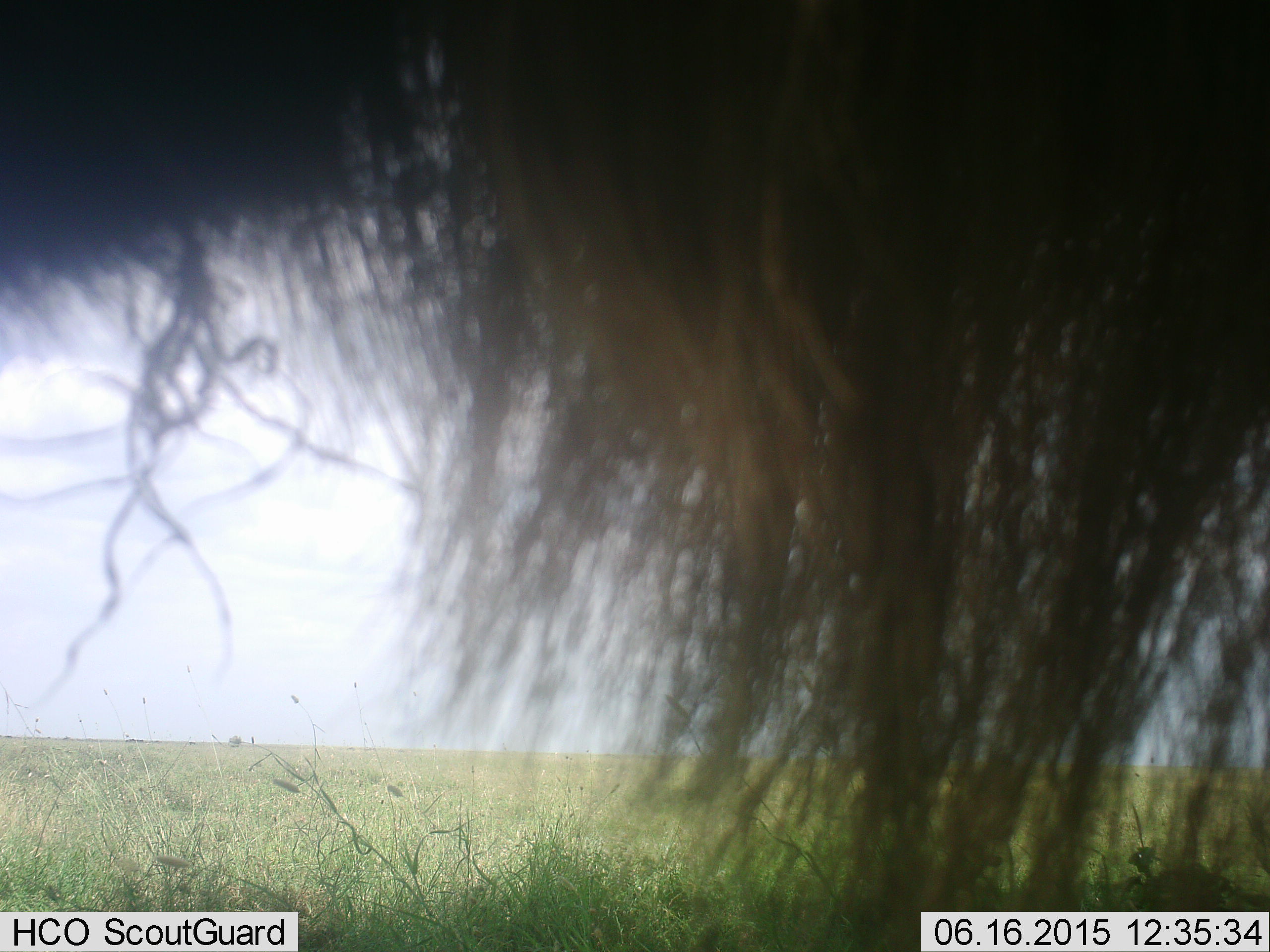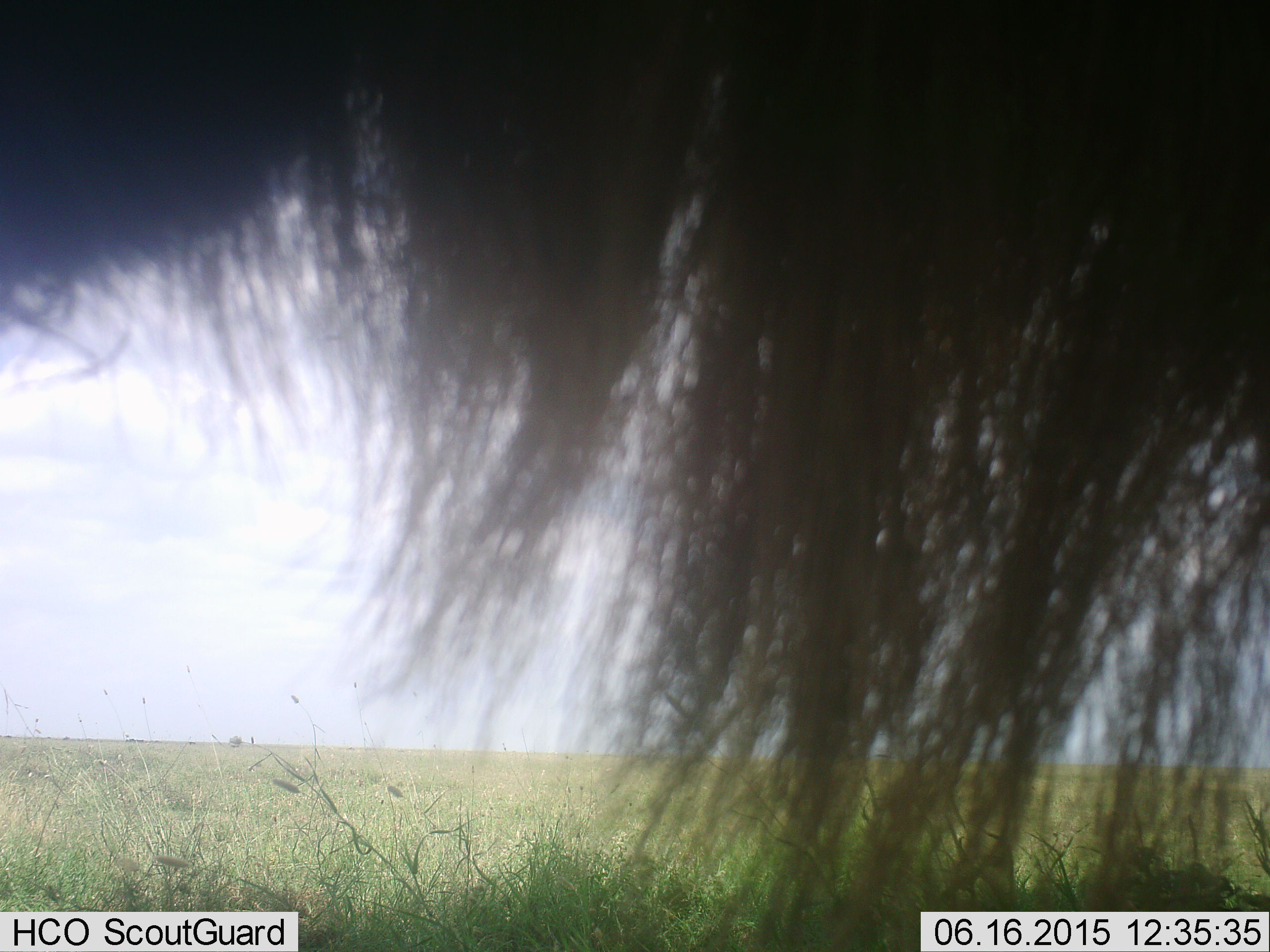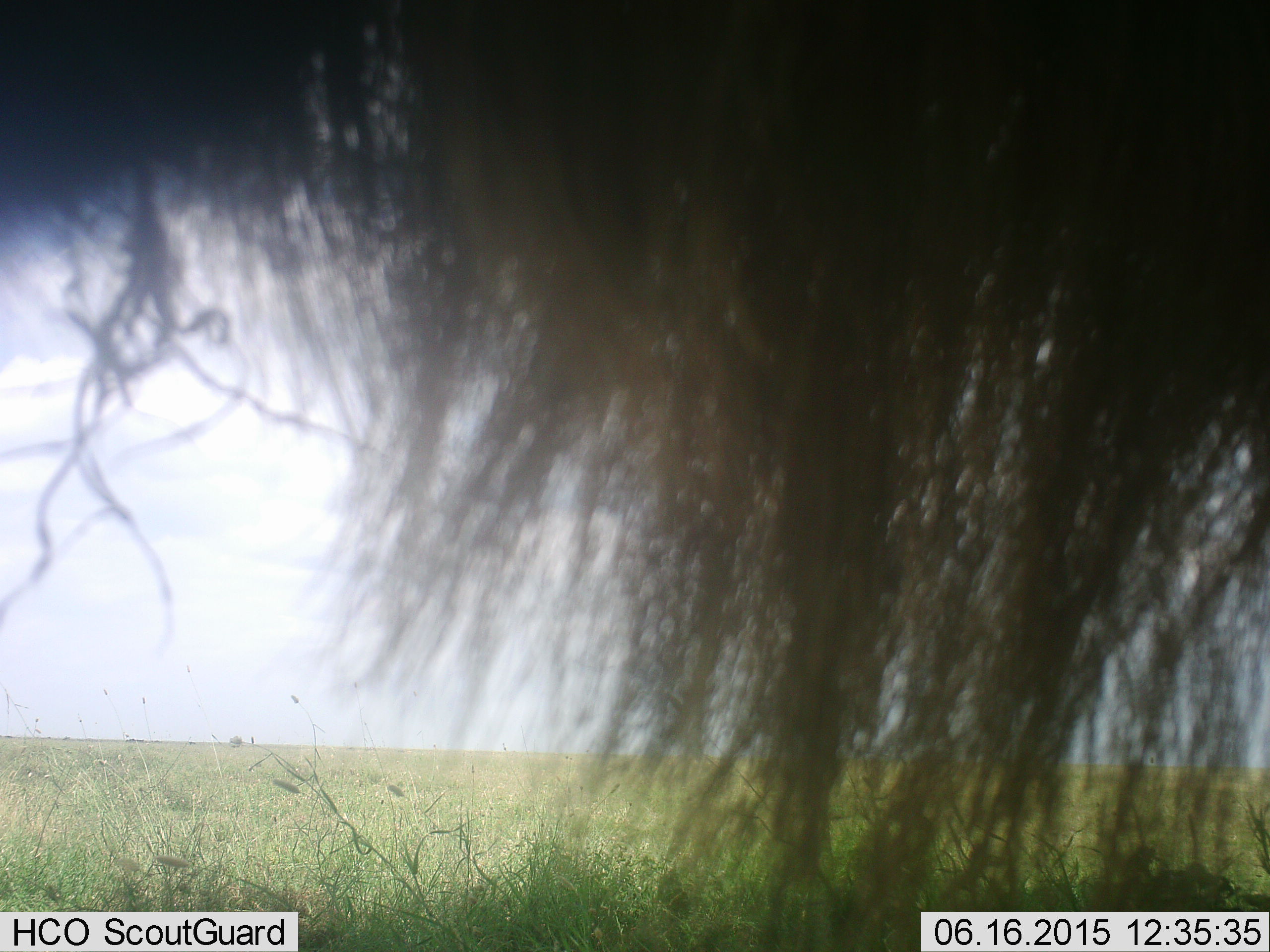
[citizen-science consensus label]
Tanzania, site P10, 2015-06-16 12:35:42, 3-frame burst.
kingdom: Animalia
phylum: Chordata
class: Mammalia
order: Artiodactyla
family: Bovidae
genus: Connochaetes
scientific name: Connochaetes taurinus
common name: blue wildebeest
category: wildebeest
Wildebeest (blue wildebeest) (Connochaetes taurinus), count 1. Behavior (volunteer vote fractions): standing 90%, resting 0%, moving 10%, interacting 0%. Young present (vote fraction): 0%. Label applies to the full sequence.